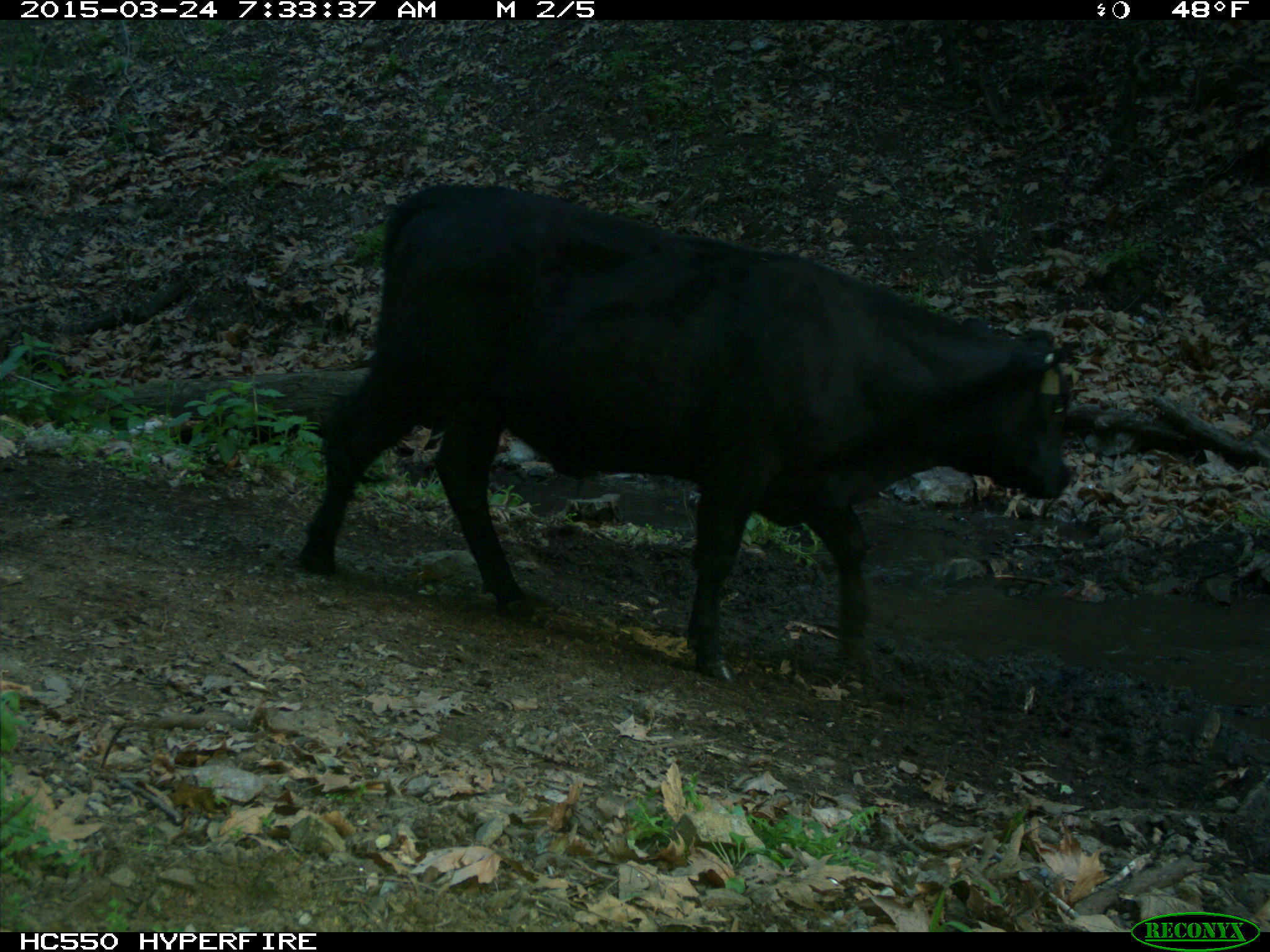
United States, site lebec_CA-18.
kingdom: Animalia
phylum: Chordata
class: Mammalia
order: Artiodactyla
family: Bovidae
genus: Bos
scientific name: Bos taurus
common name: domestic cow